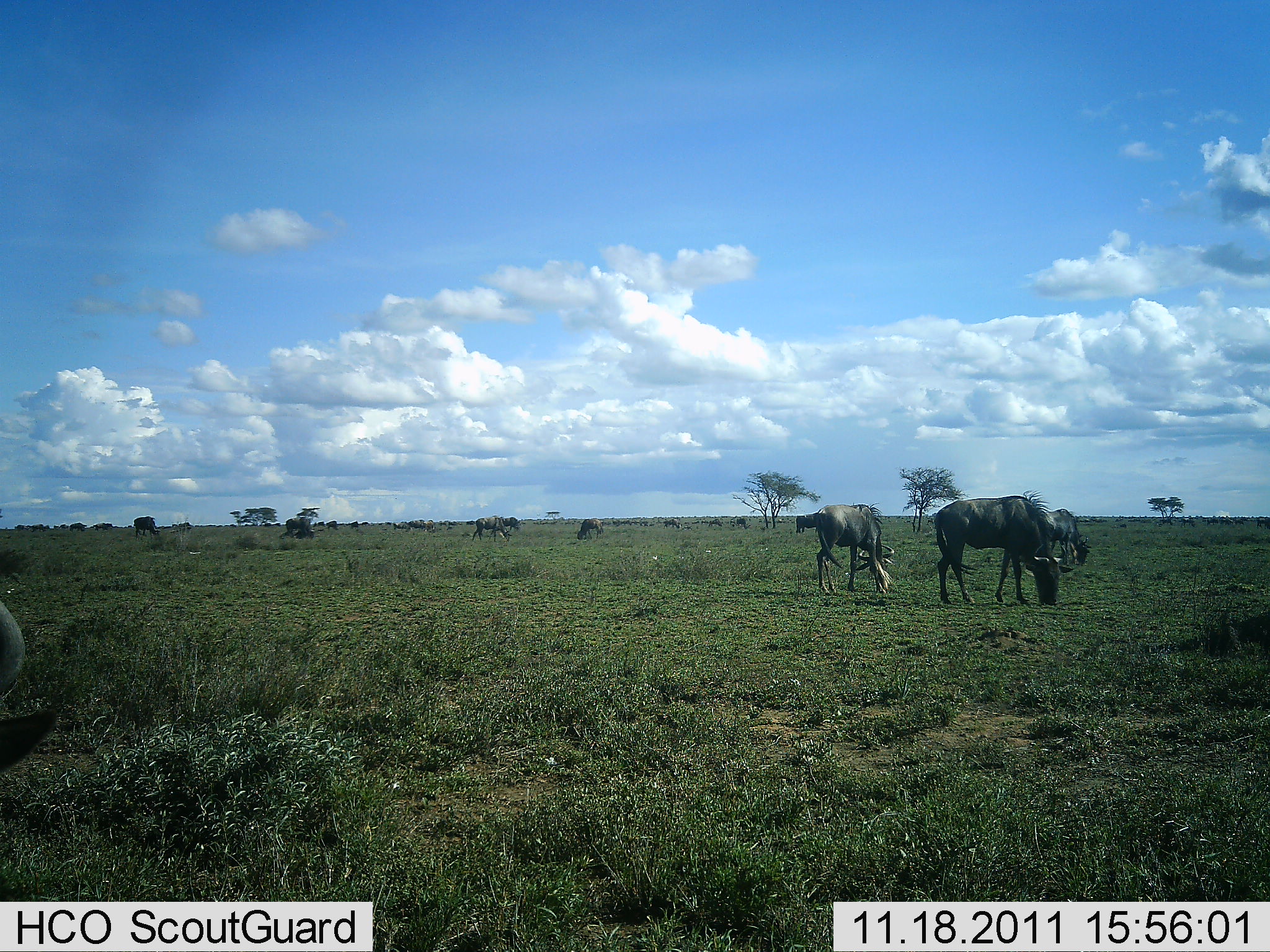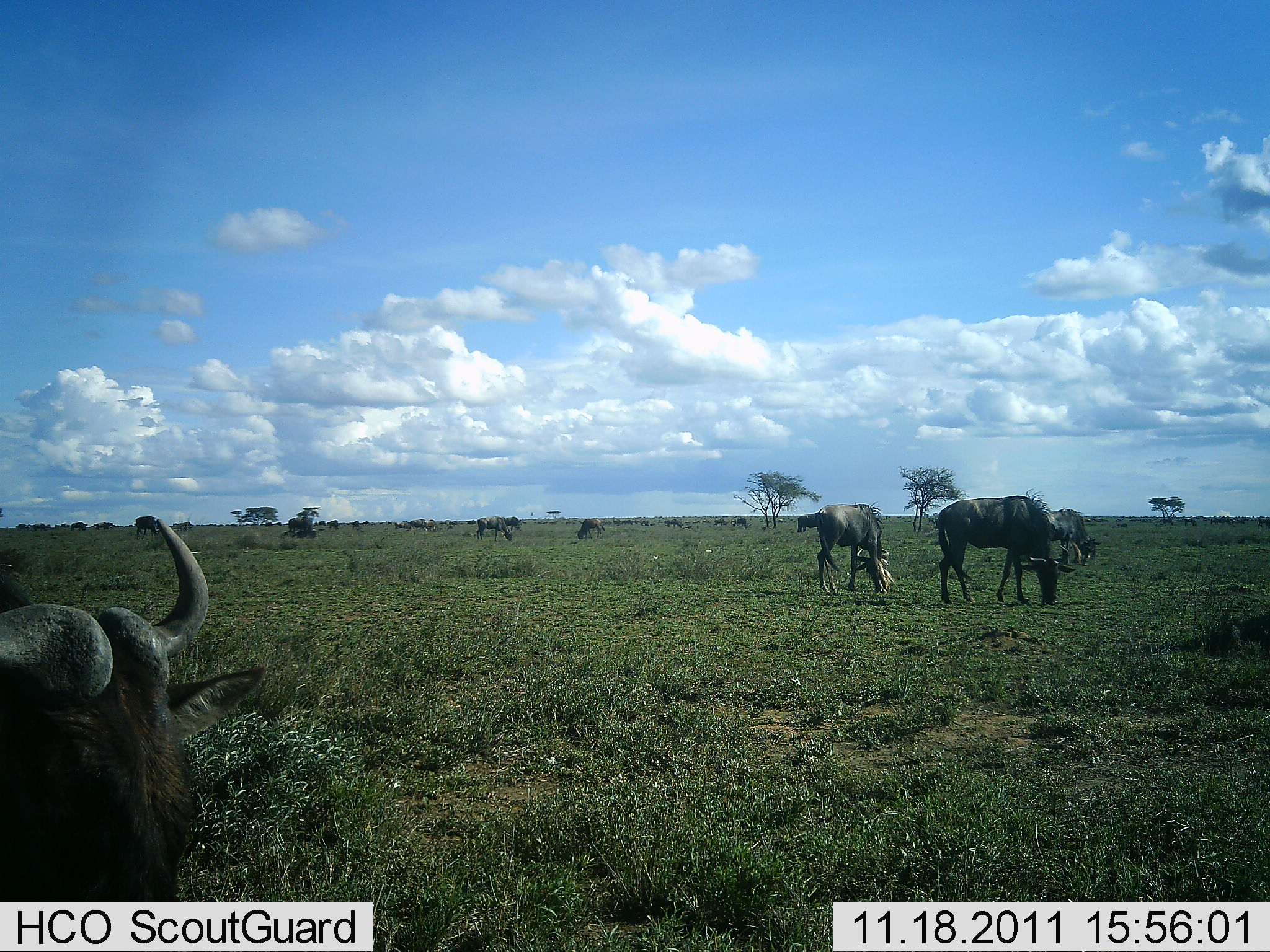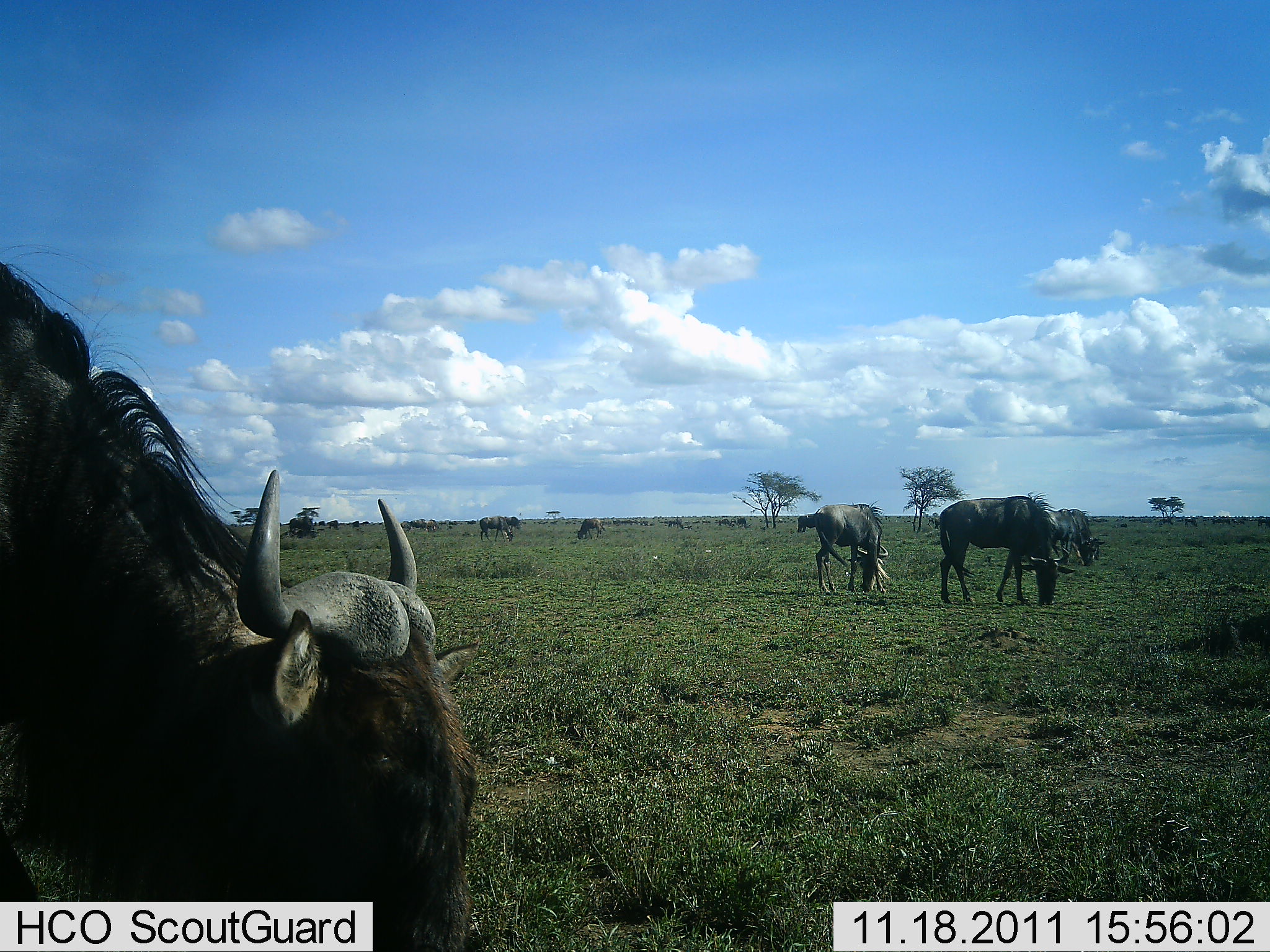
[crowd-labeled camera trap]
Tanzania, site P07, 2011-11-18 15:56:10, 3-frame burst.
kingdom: Animalia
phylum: Chordata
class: Mammalia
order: Artiodactyla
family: Bovidae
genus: Connochaetes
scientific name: Connochaetes taurinus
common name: blue wildebeest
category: wildebeest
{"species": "wildebeest (blue wildebeest) (Connochaetes taurinus)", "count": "11-50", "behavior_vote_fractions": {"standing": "55%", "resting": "9%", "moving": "36%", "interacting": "9%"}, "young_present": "9%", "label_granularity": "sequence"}